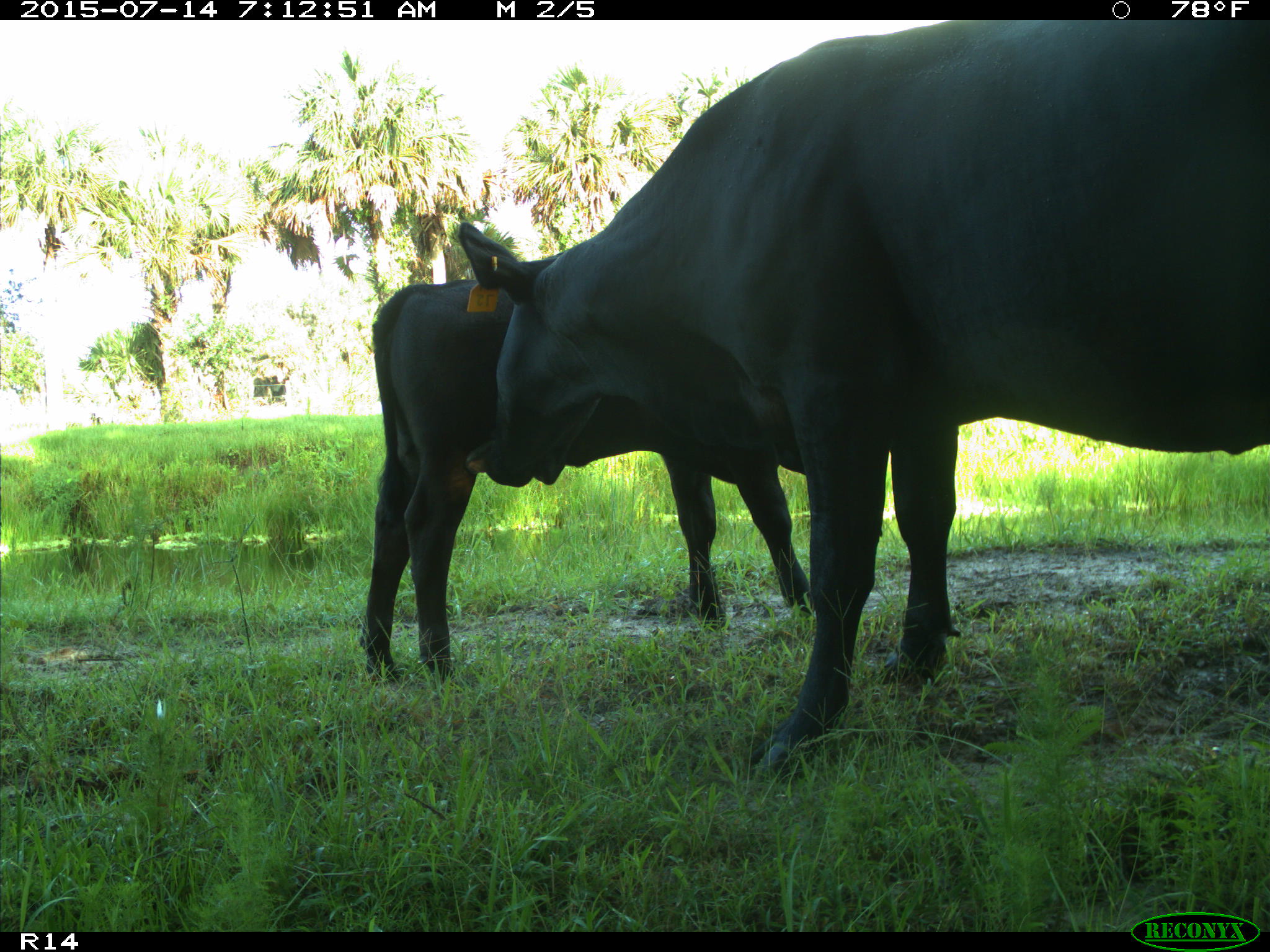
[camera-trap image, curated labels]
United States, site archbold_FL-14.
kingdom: Animalia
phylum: Chordata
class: Mammalia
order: Artiodactyla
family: Bovidae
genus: Bos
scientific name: Bos taurus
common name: domestic cow